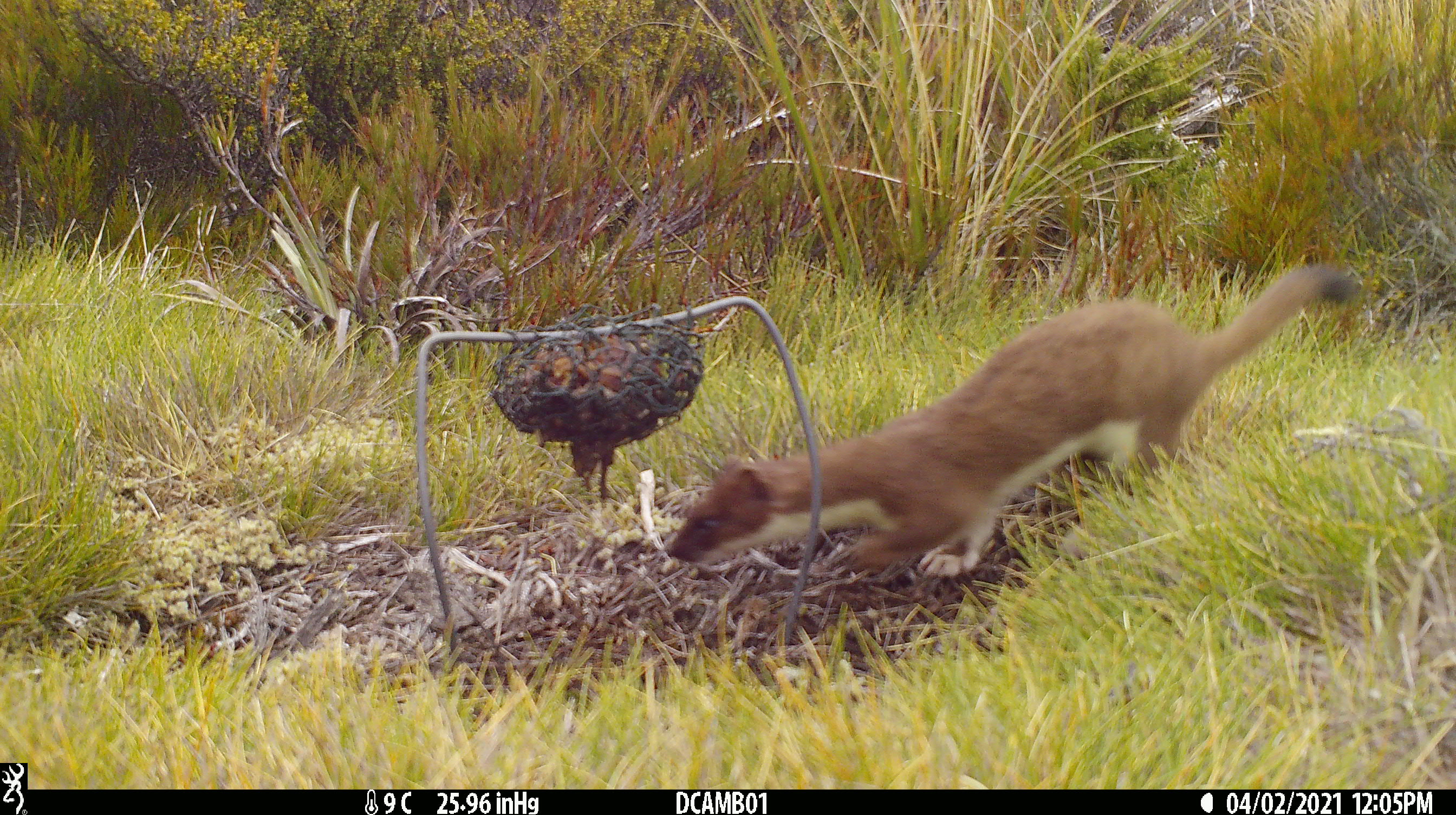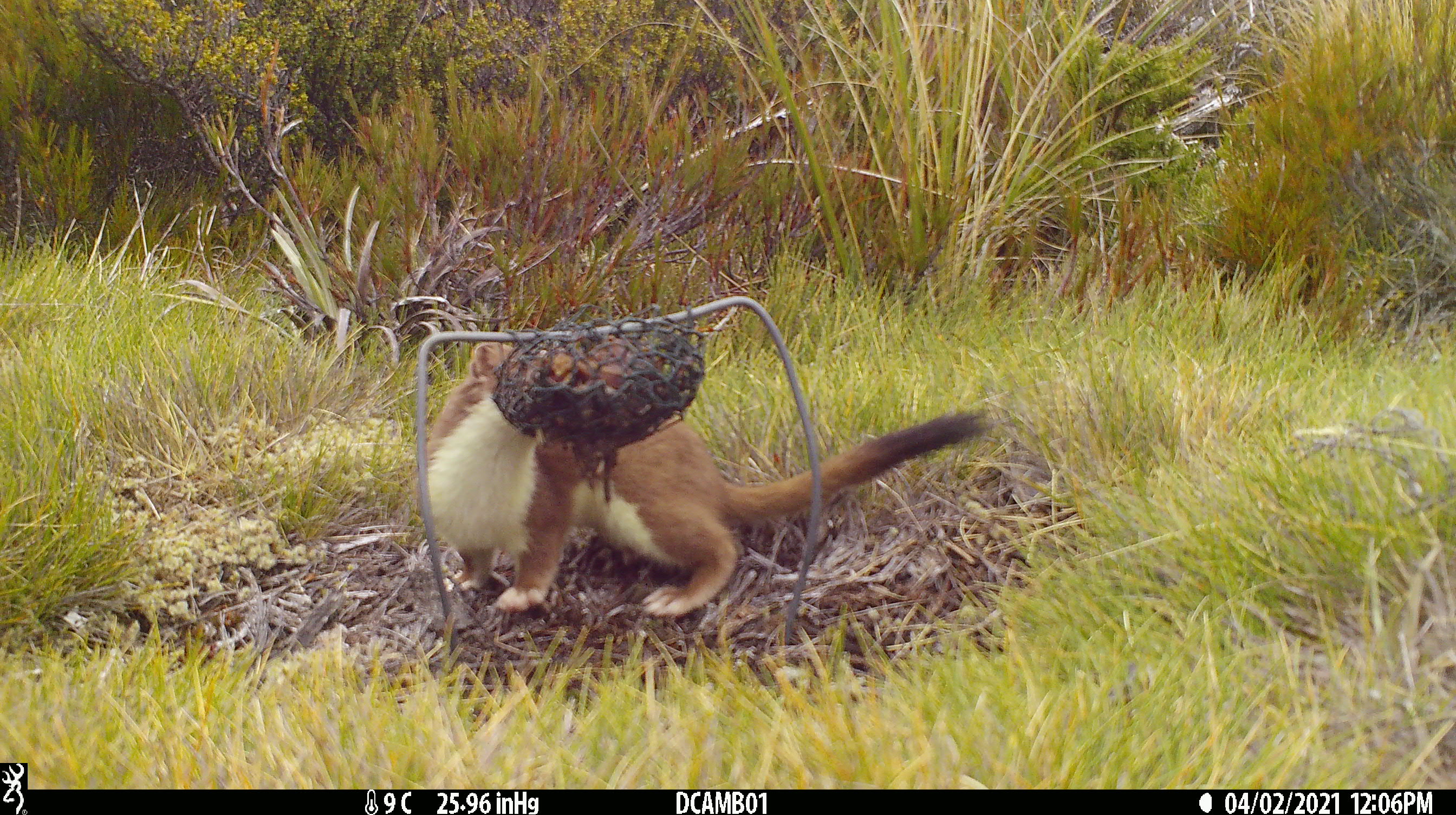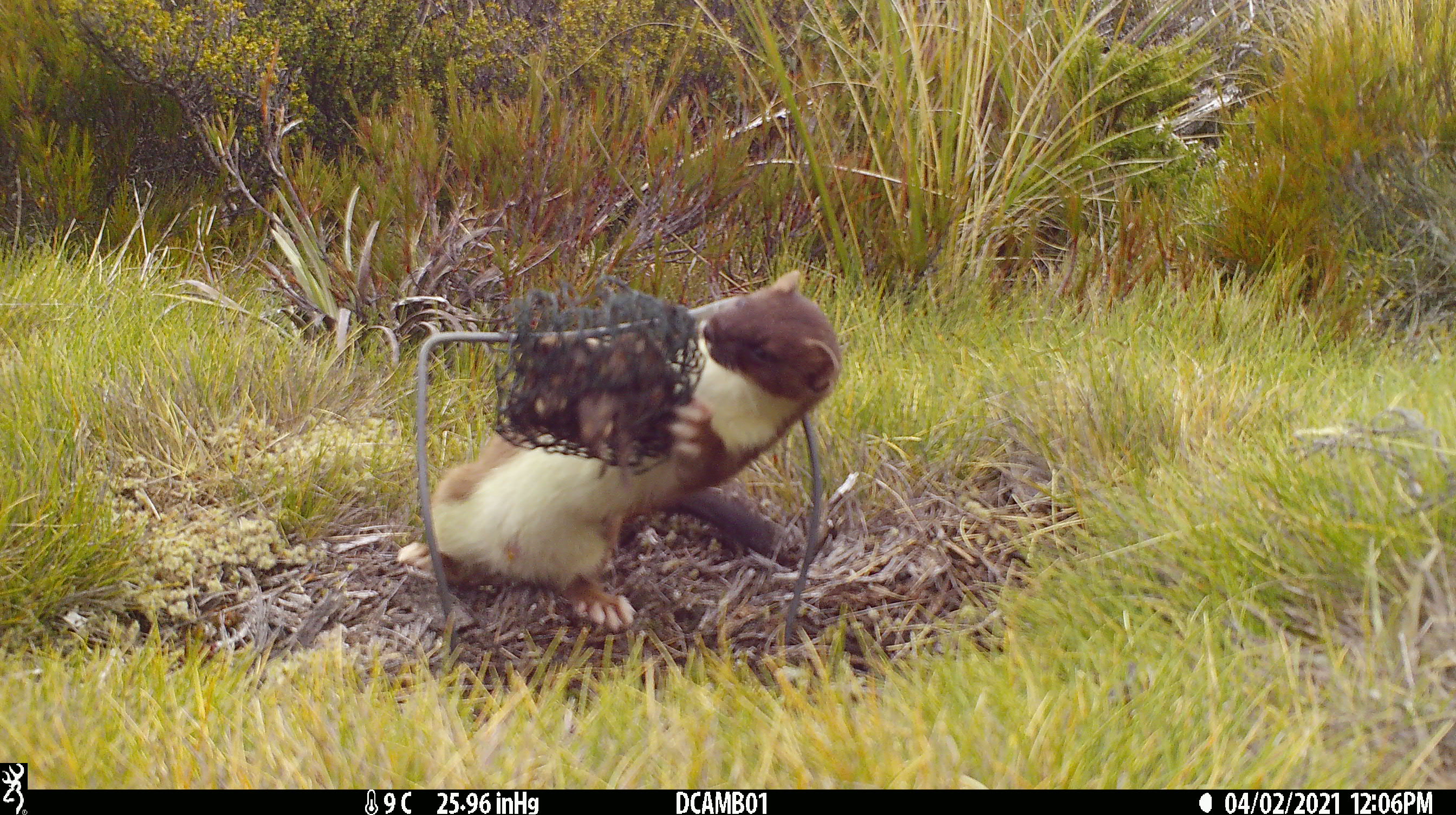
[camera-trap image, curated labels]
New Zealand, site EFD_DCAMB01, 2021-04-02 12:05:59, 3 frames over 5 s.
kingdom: Animalia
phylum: Chordata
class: Mammalia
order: Carnivora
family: Mustelidae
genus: Mustela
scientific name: Mustela erminea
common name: stoat